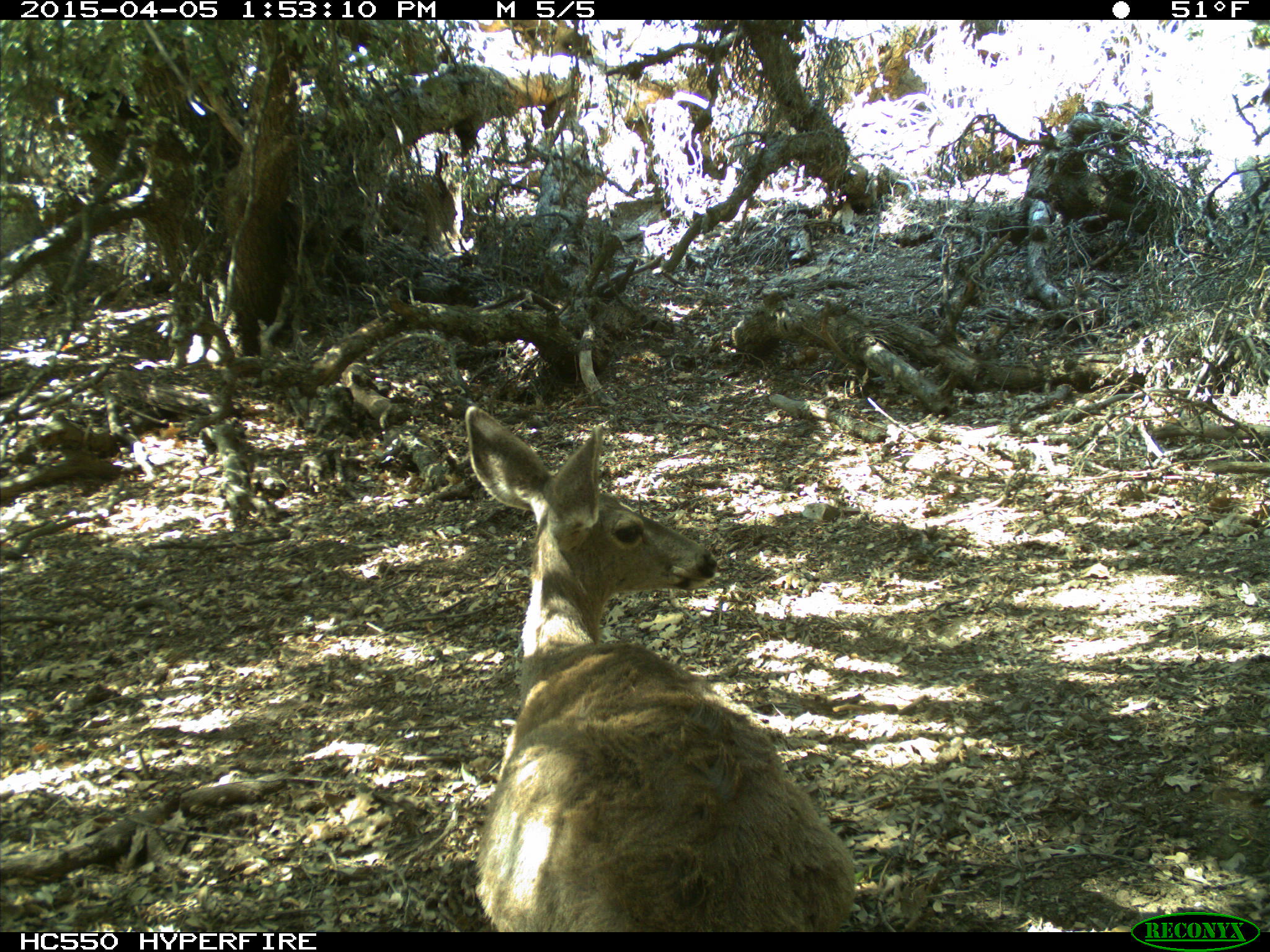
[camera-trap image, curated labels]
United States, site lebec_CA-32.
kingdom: Animalia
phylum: Chordata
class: Mammalia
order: Artiodactyla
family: Cervidae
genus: Odocoileus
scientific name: Odocoileus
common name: deer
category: unidentified deer